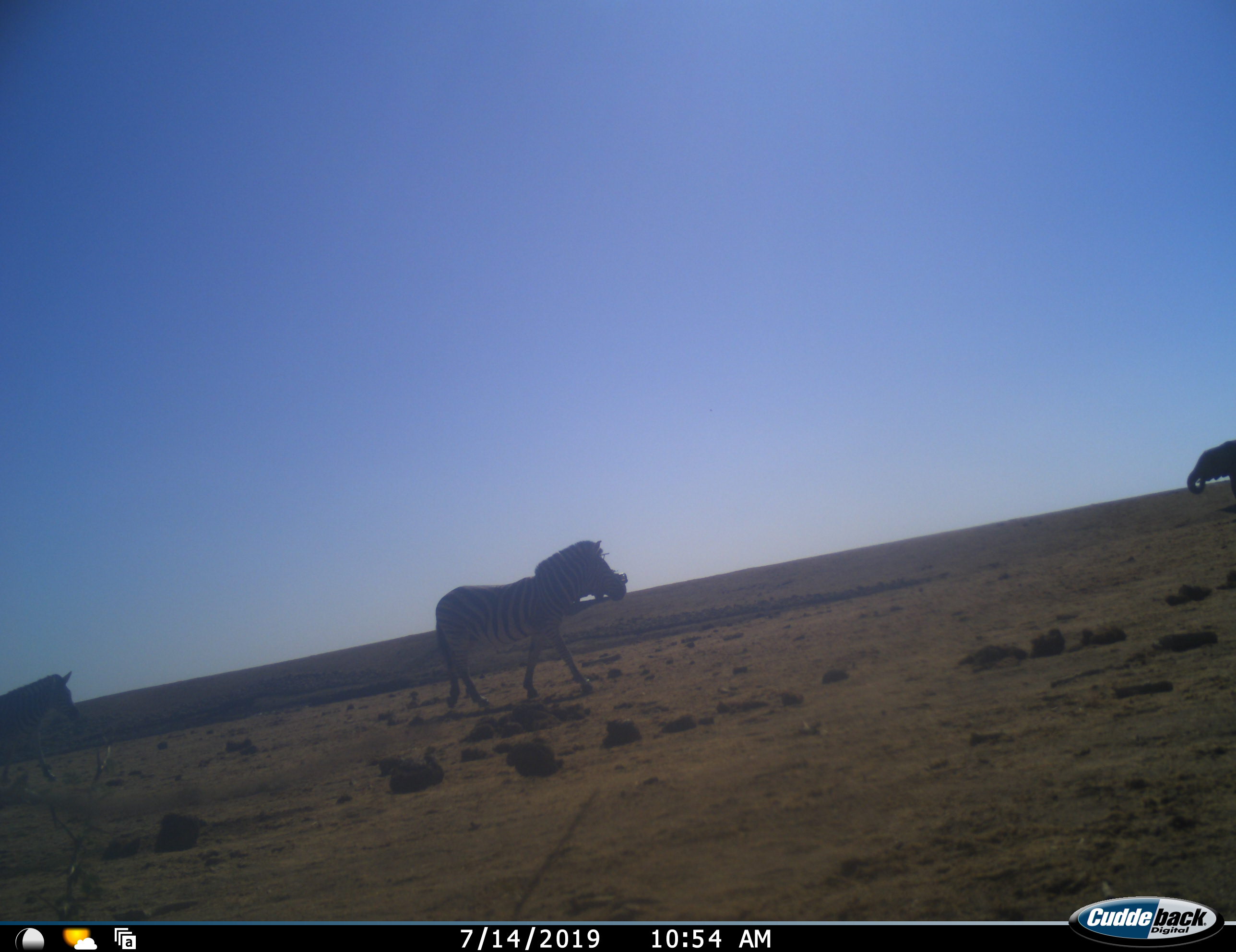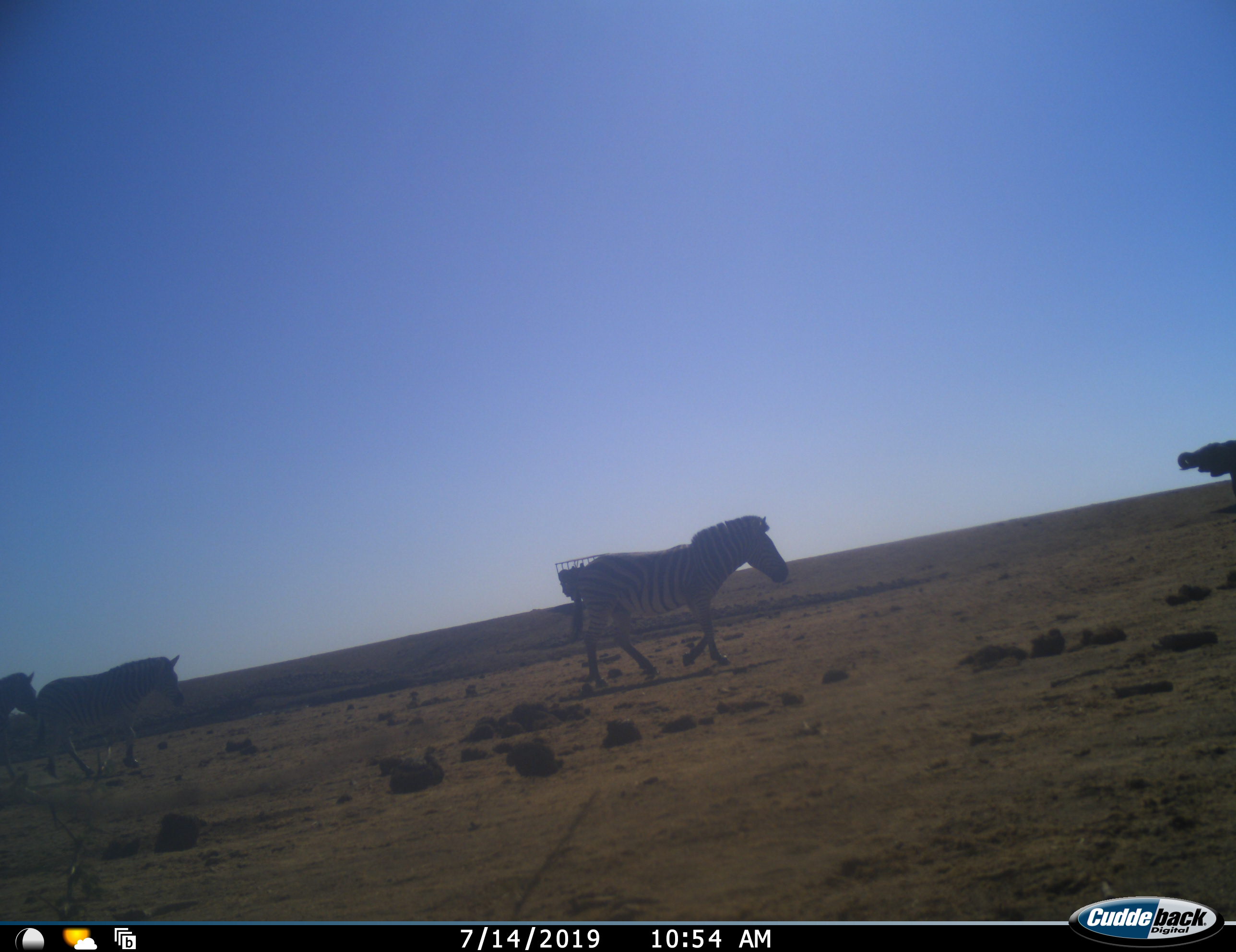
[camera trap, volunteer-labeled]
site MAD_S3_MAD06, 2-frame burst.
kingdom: Animalia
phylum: Chordata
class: Mammalia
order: Proboscidea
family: Elephantidae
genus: Loxodonta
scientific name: Loxodonta africana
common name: african bush elephant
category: elephant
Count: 1.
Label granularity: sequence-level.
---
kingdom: Animalia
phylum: Chordata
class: Mammalia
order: Perissodactyla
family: Equidae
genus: Equus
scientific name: Equus quagga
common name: plains zebra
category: zebraplains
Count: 3.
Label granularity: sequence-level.